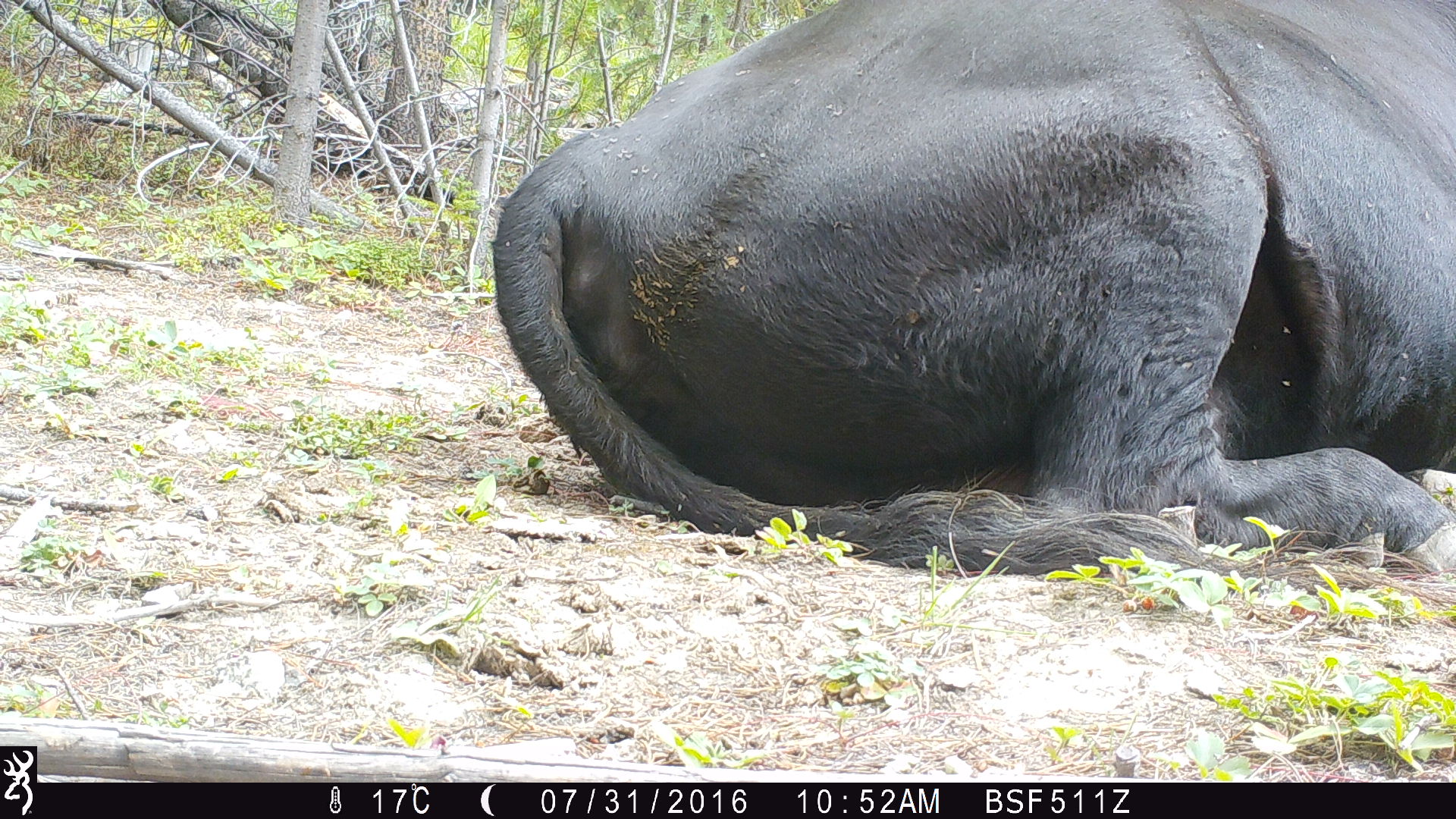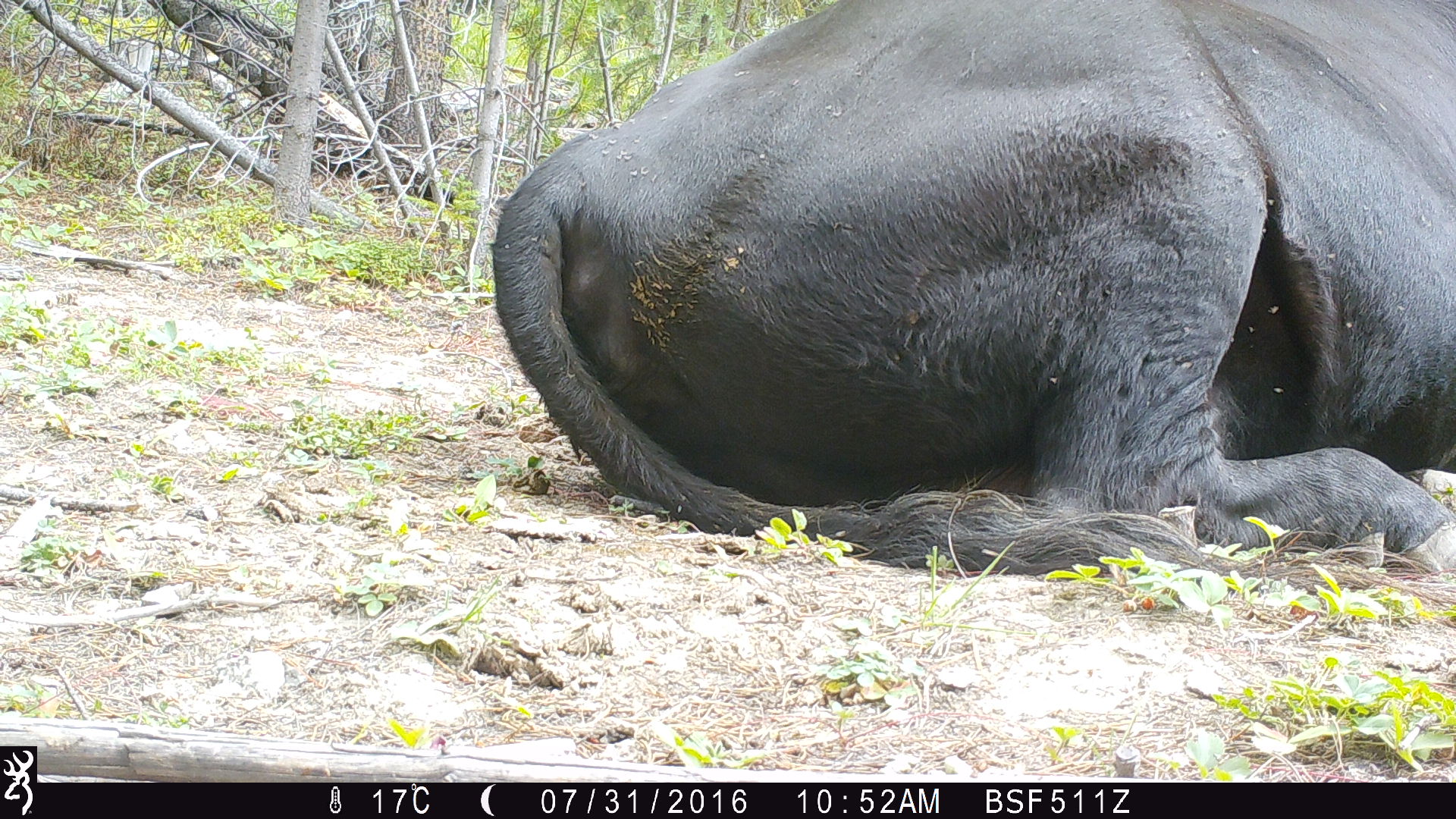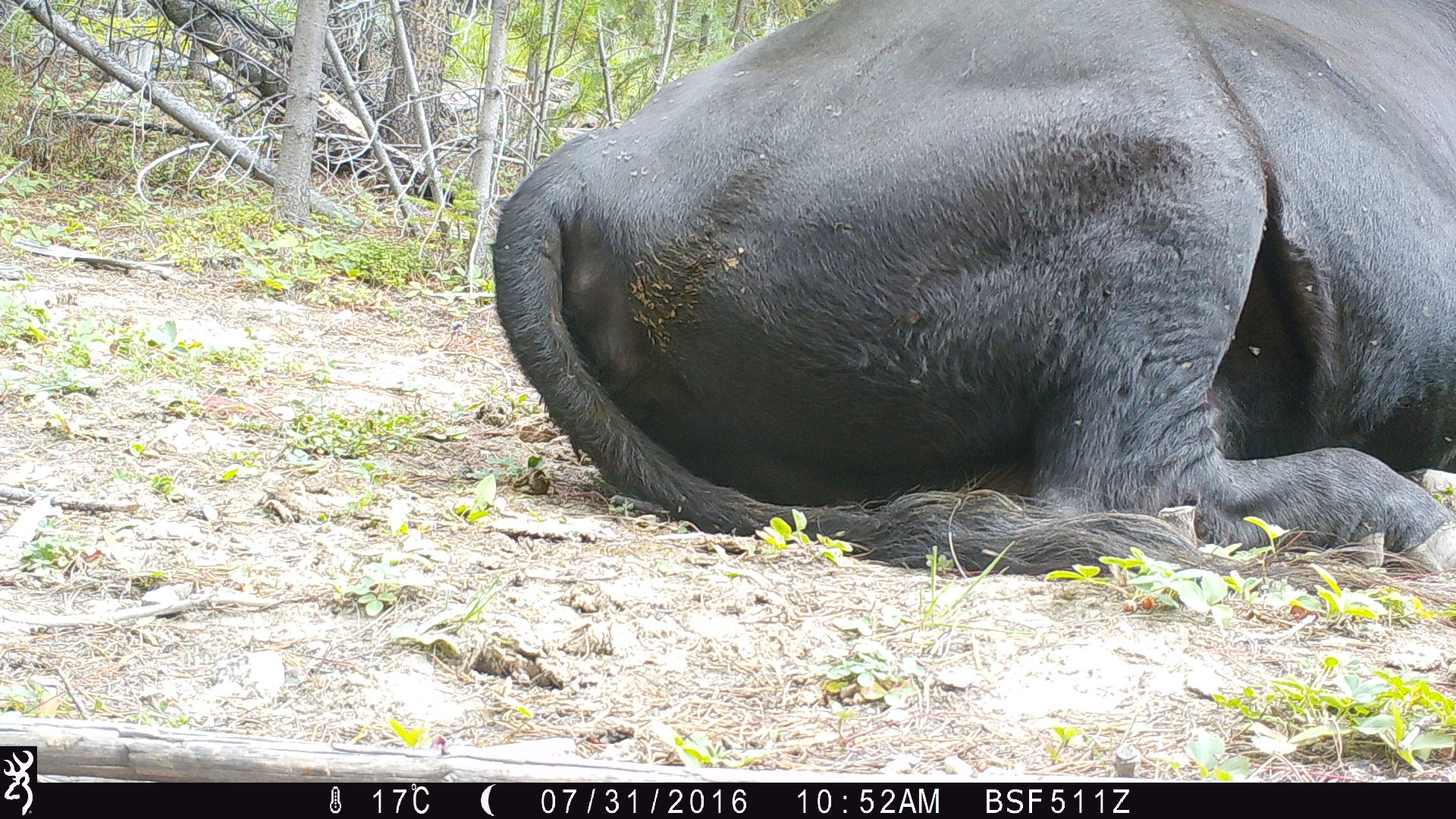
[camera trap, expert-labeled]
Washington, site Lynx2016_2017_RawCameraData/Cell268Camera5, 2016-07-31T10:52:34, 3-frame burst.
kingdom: Animalia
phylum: Chordata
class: Mammalia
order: Artiodactyla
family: Bovidae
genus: Bos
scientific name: Bos taurus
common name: domestic cattle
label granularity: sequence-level